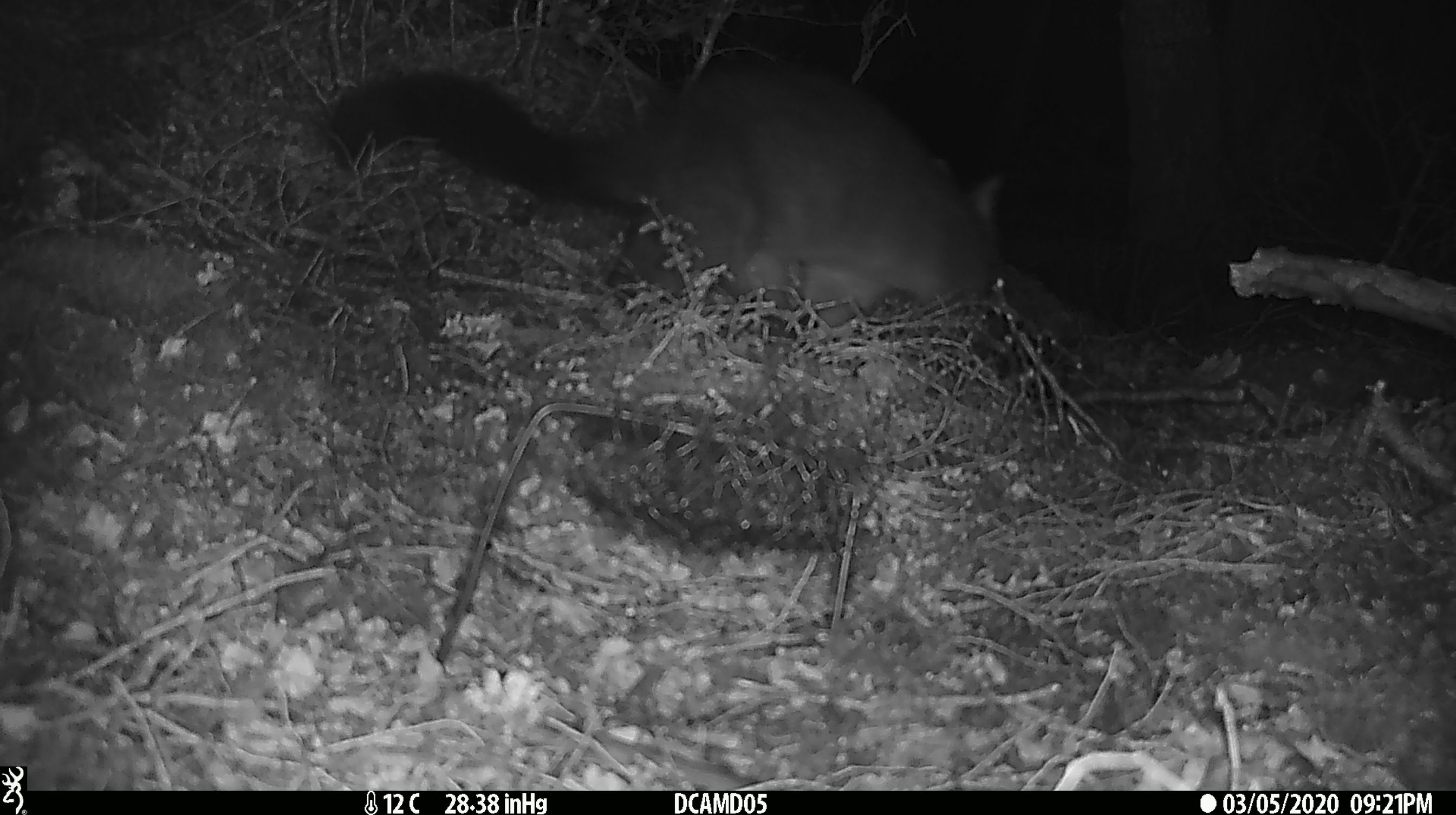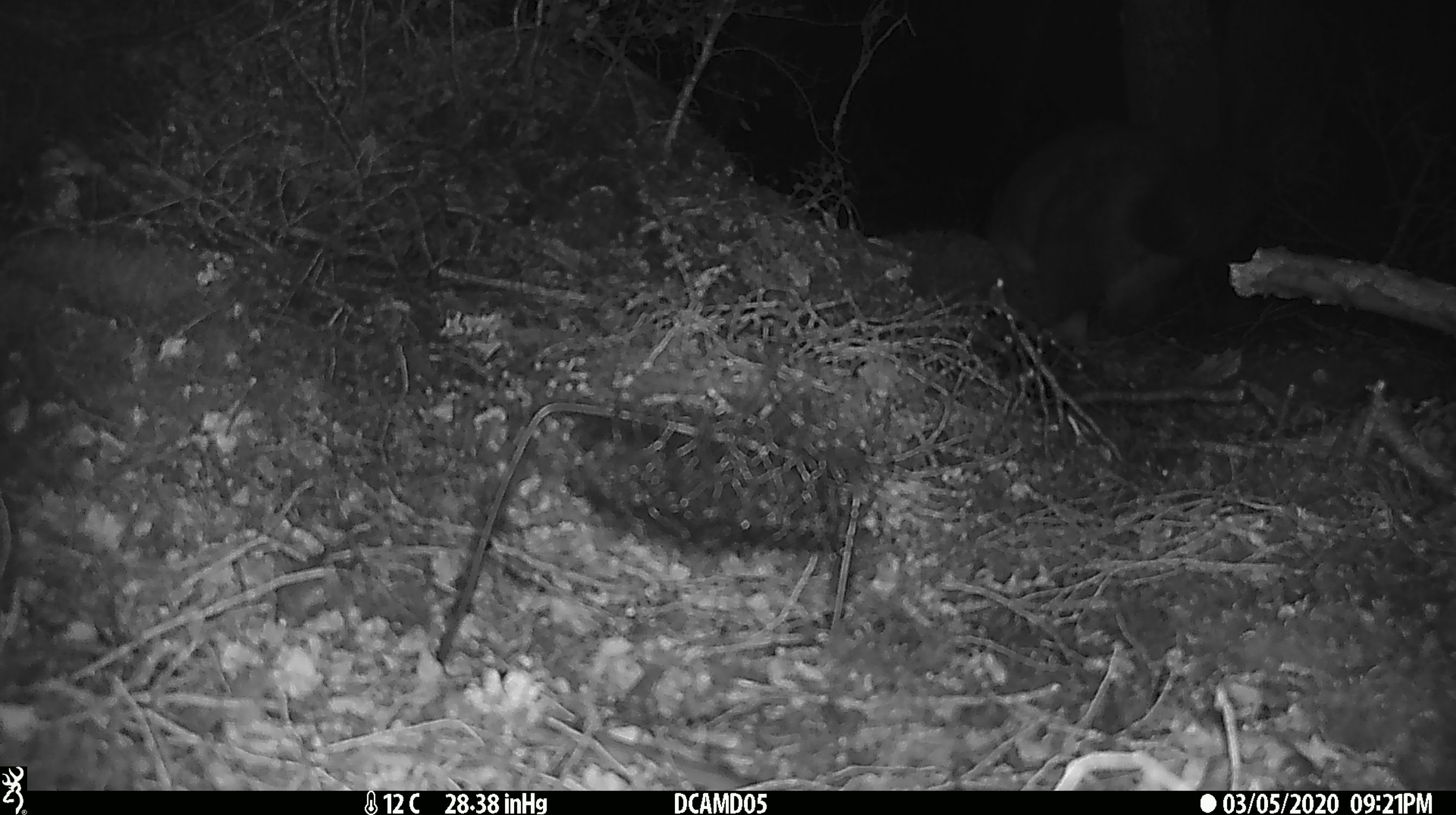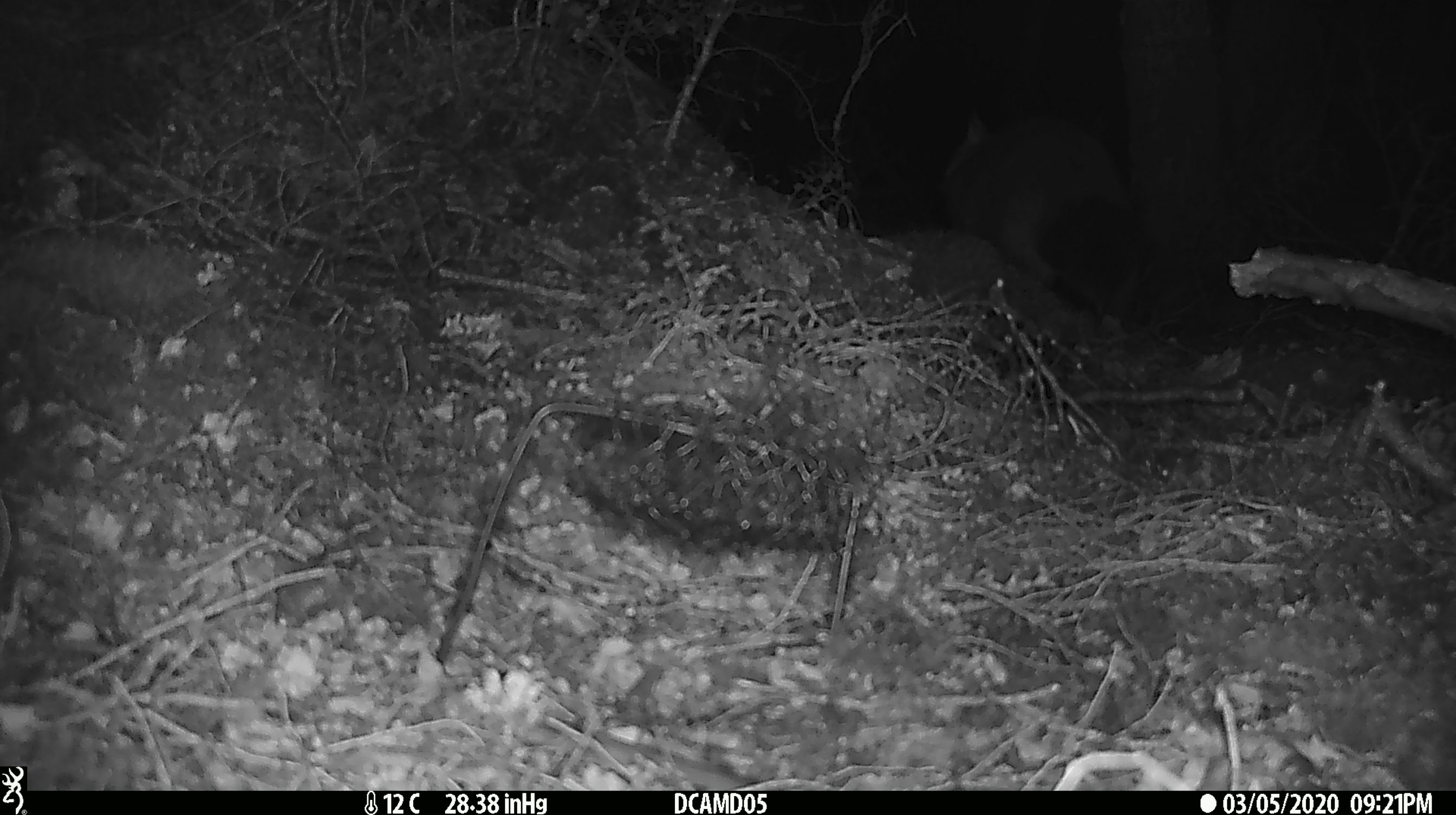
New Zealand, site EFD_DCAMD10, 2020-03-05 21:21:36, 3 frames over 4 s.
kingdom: Animalia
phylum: Chordata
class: Mammalia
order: Diprotodontia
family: Phalangeridae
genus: Trichosurus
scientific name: Trichosurus vulpecula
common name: common brushtail possum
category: possum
Possum (common brushtail possum) (Trichosurus vulpecula).